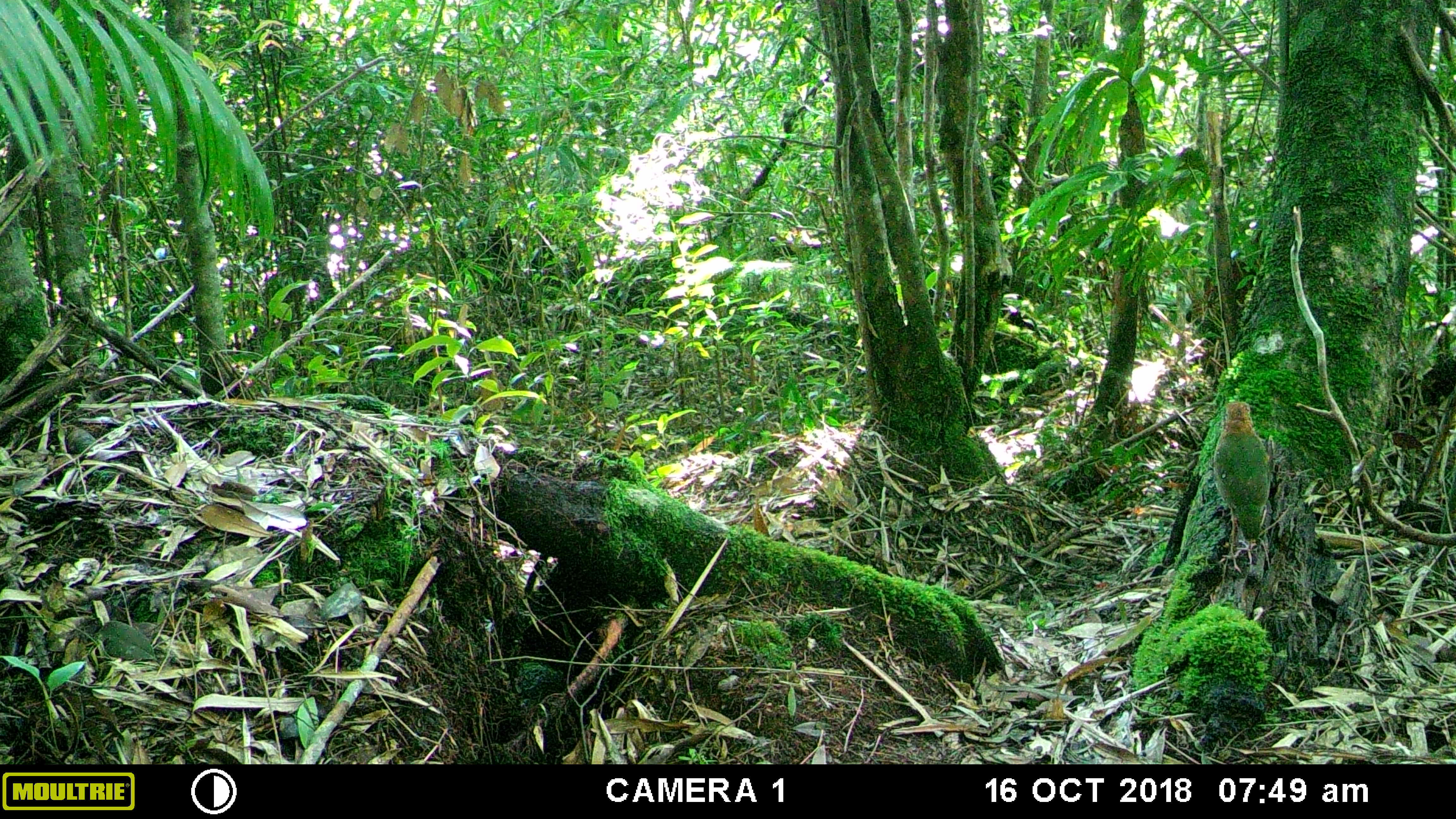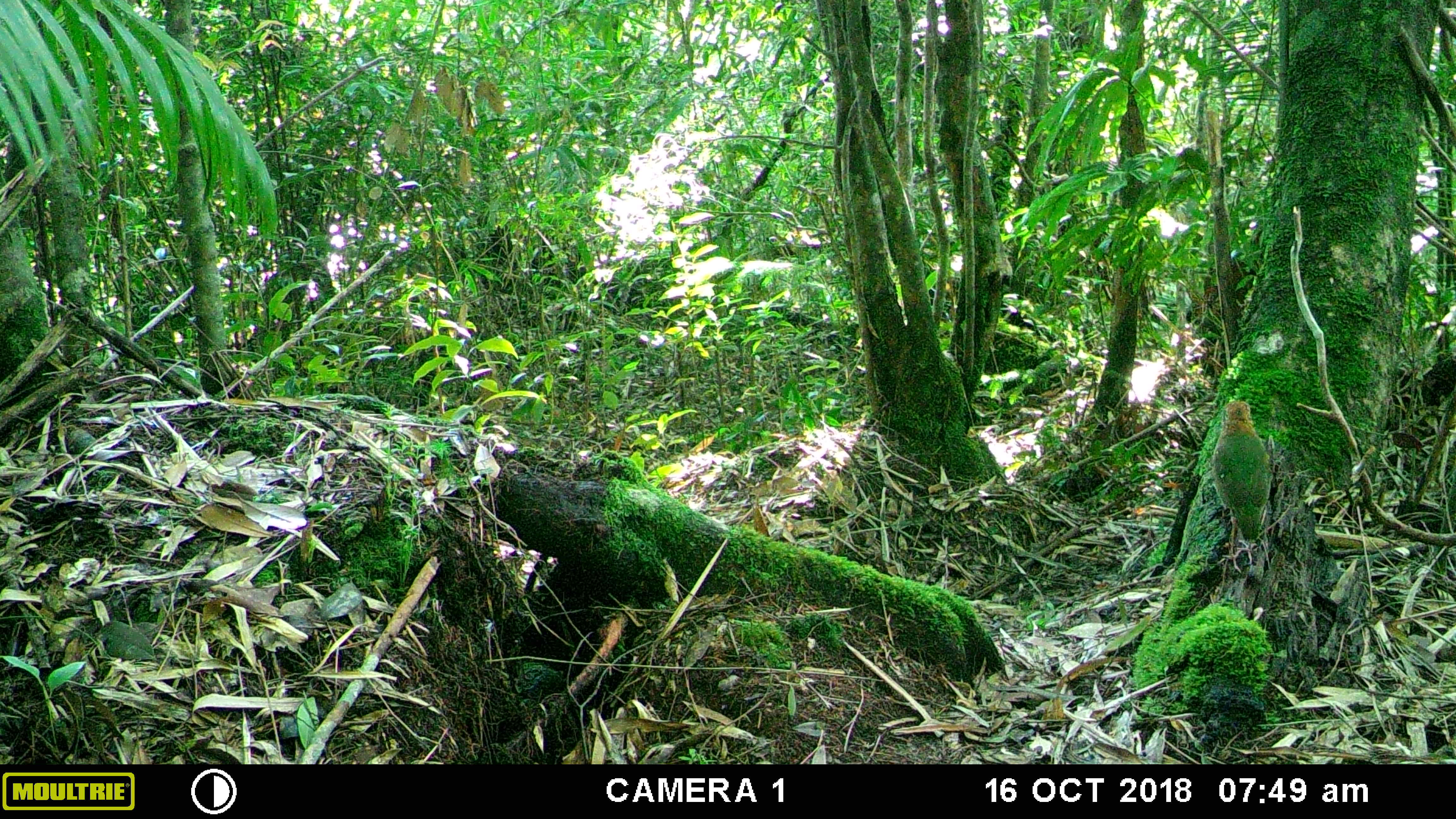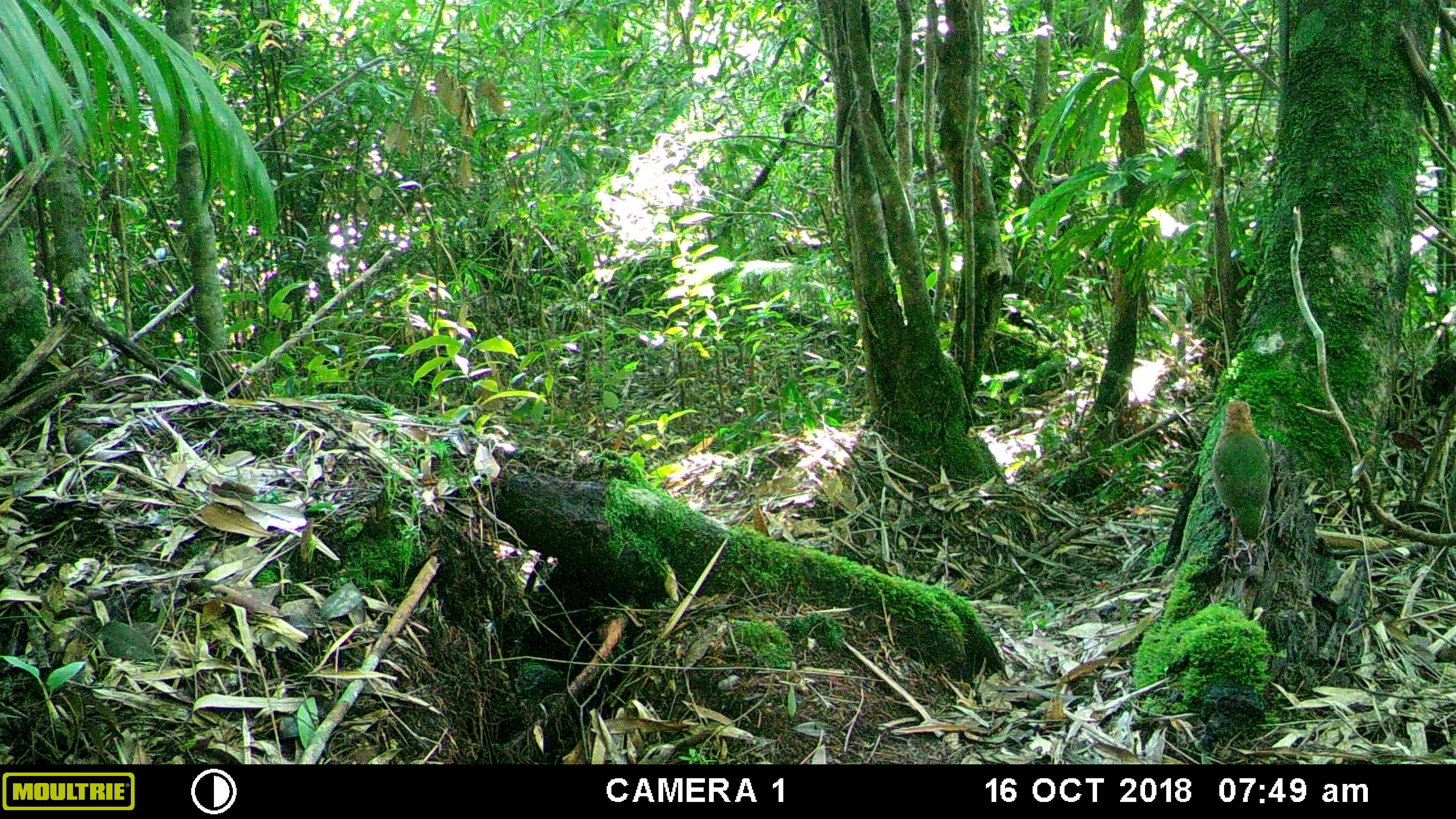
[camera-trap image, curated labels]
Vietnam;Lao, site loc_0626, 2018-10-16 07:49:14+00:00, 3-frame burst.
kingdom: Animalia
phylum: Chordata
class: Aves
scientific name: Aves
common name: bird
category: unidentified bird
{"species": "unidentified bird (bird) (Aves)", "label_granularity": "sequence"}